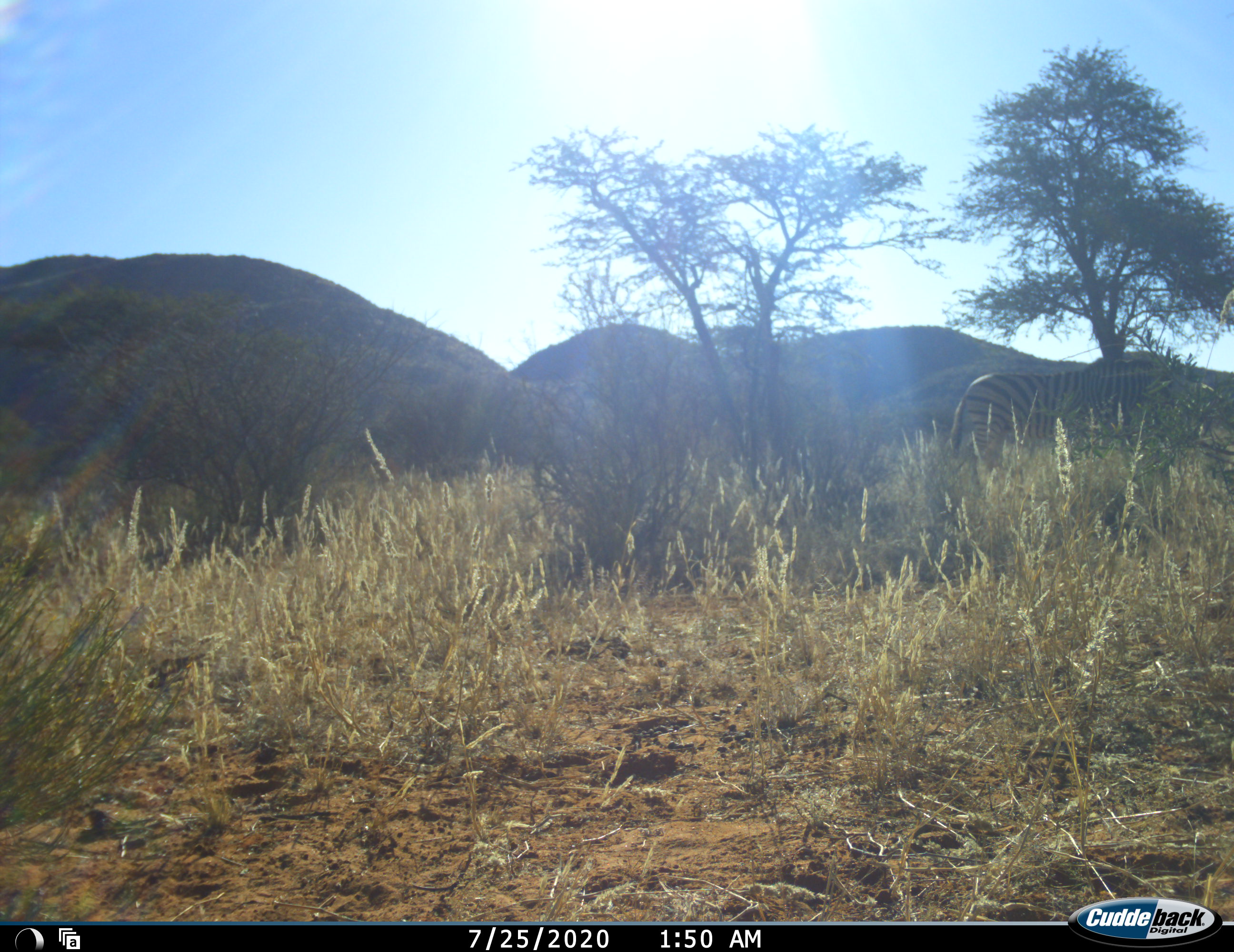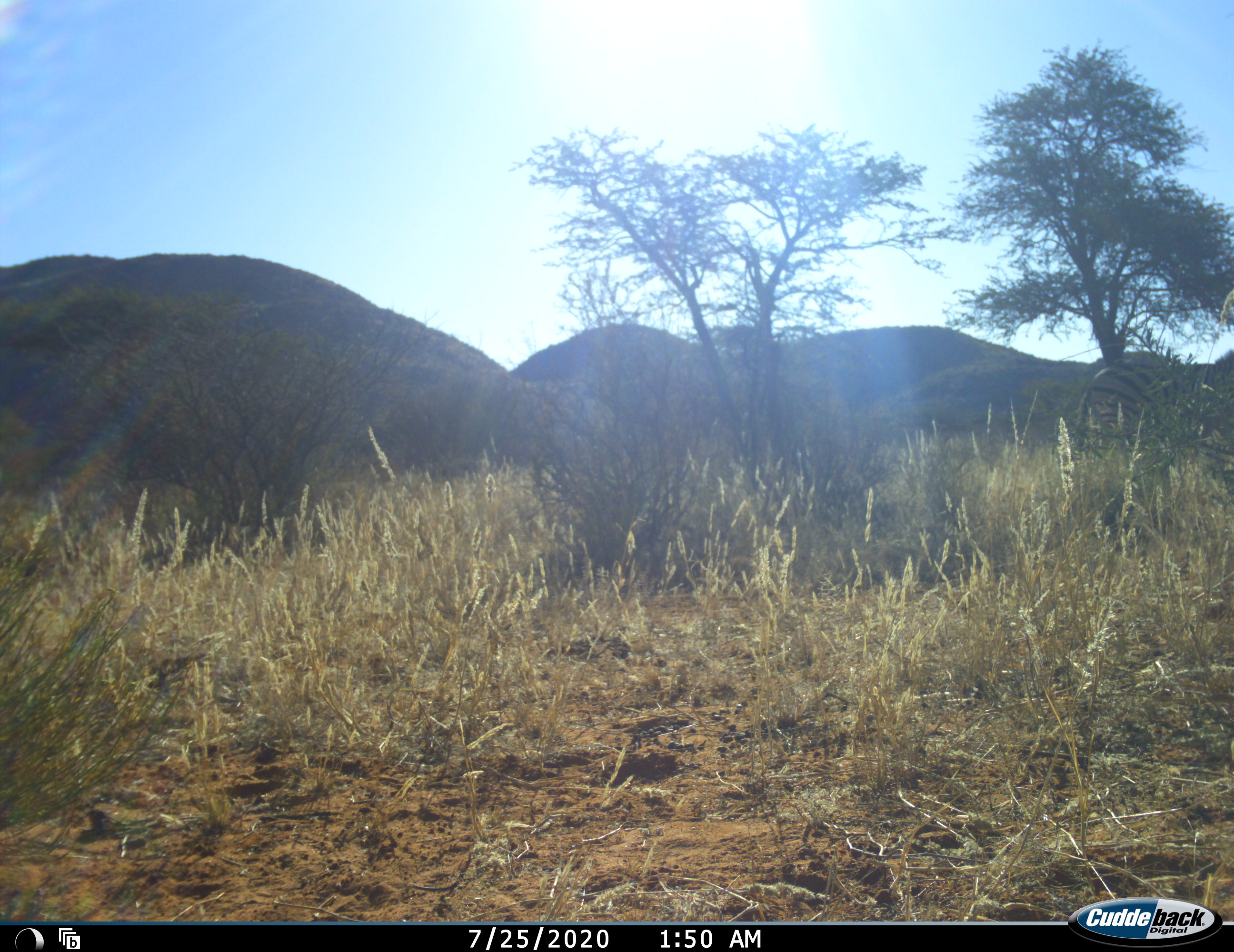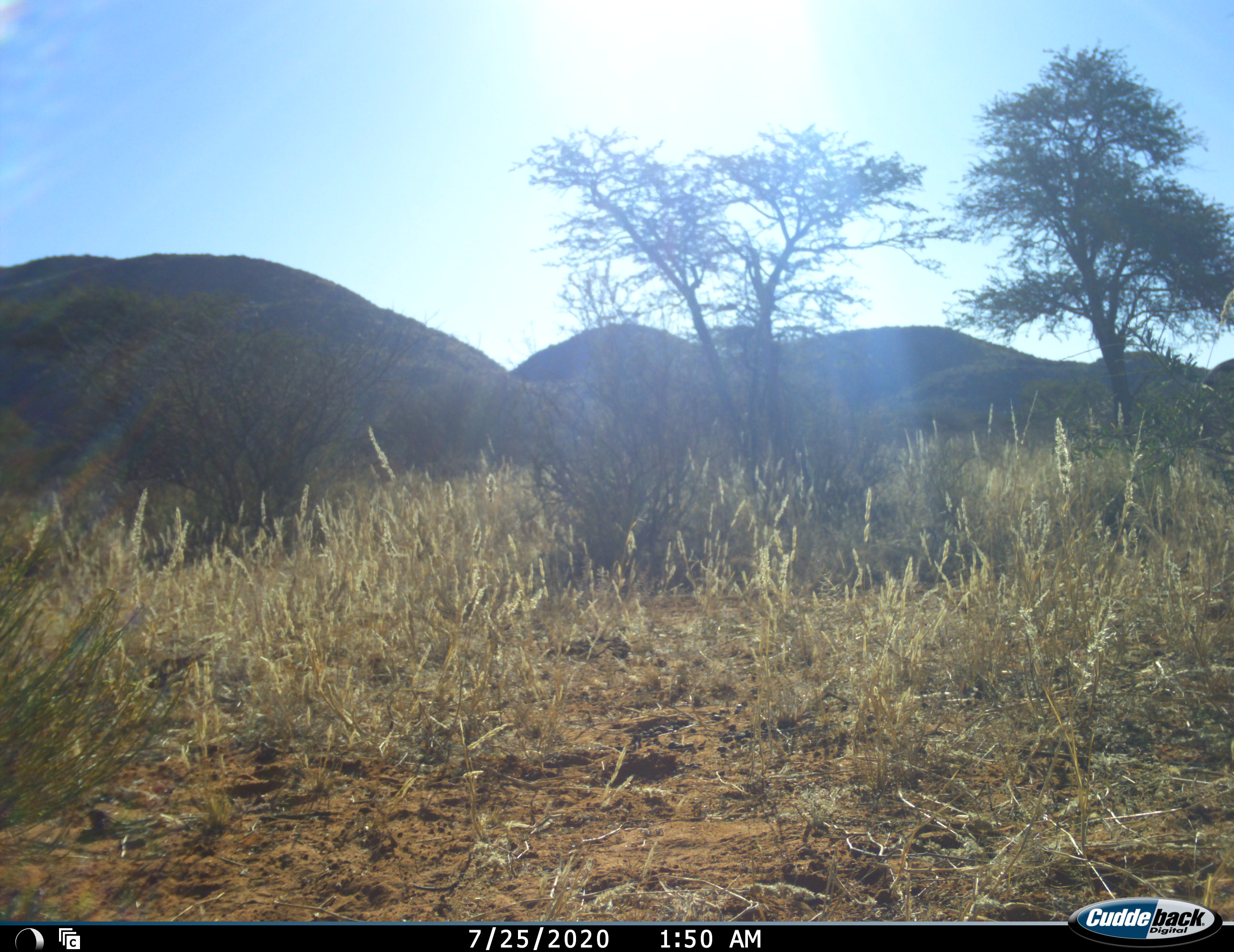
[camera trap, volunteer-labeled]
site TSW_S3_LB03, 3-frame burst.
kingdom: Animalia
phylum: Chordata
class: Mammalia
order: Perissodactyla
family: Equidae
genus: Equus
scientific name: Equus quagga burchellii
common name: burchell's zebra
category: zebraburchells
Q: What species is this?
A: Zebraburchells (burchell's zebra) (Equus quagga burchellii).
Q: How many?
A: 1.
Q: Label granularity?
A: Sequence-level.